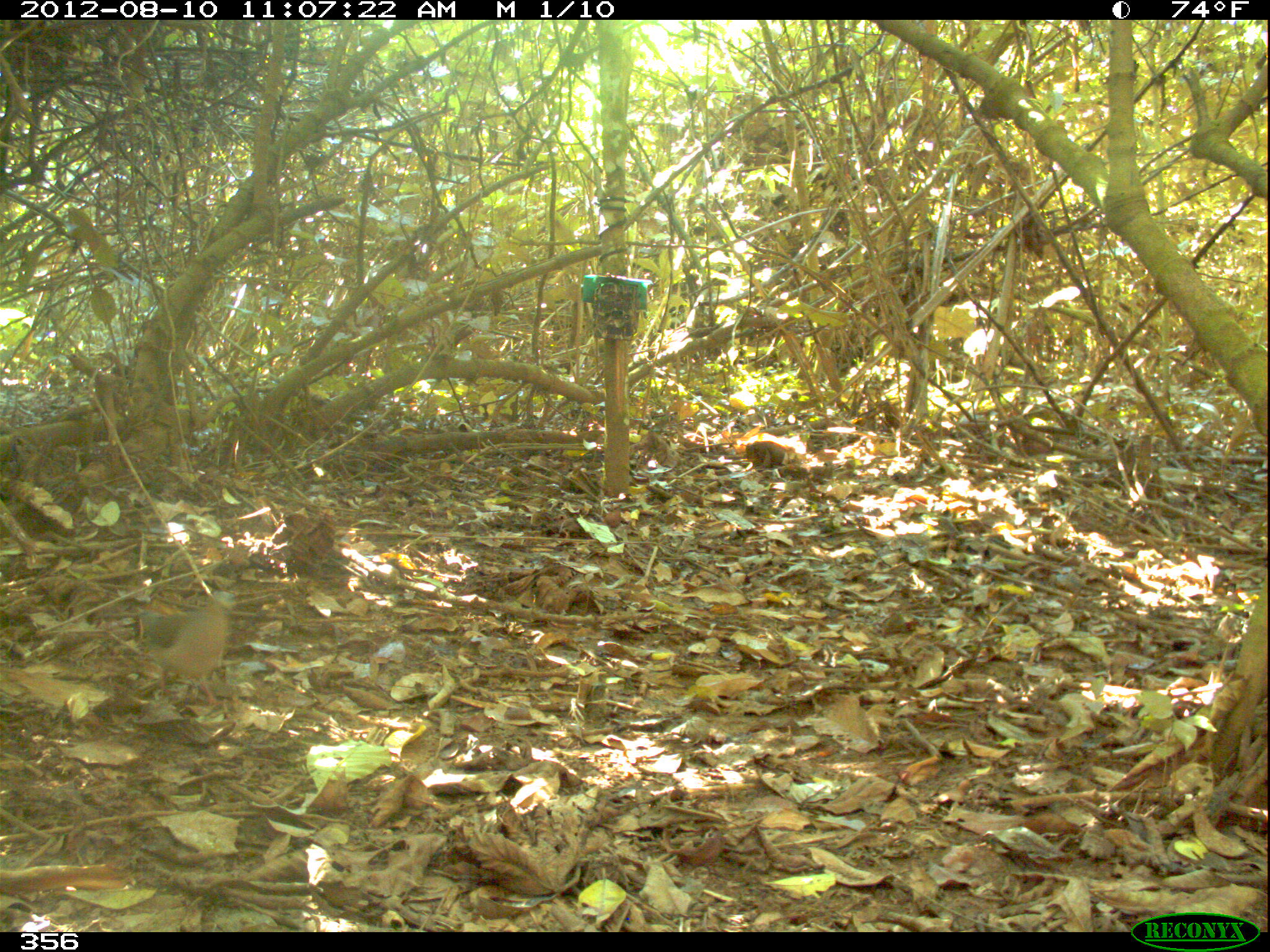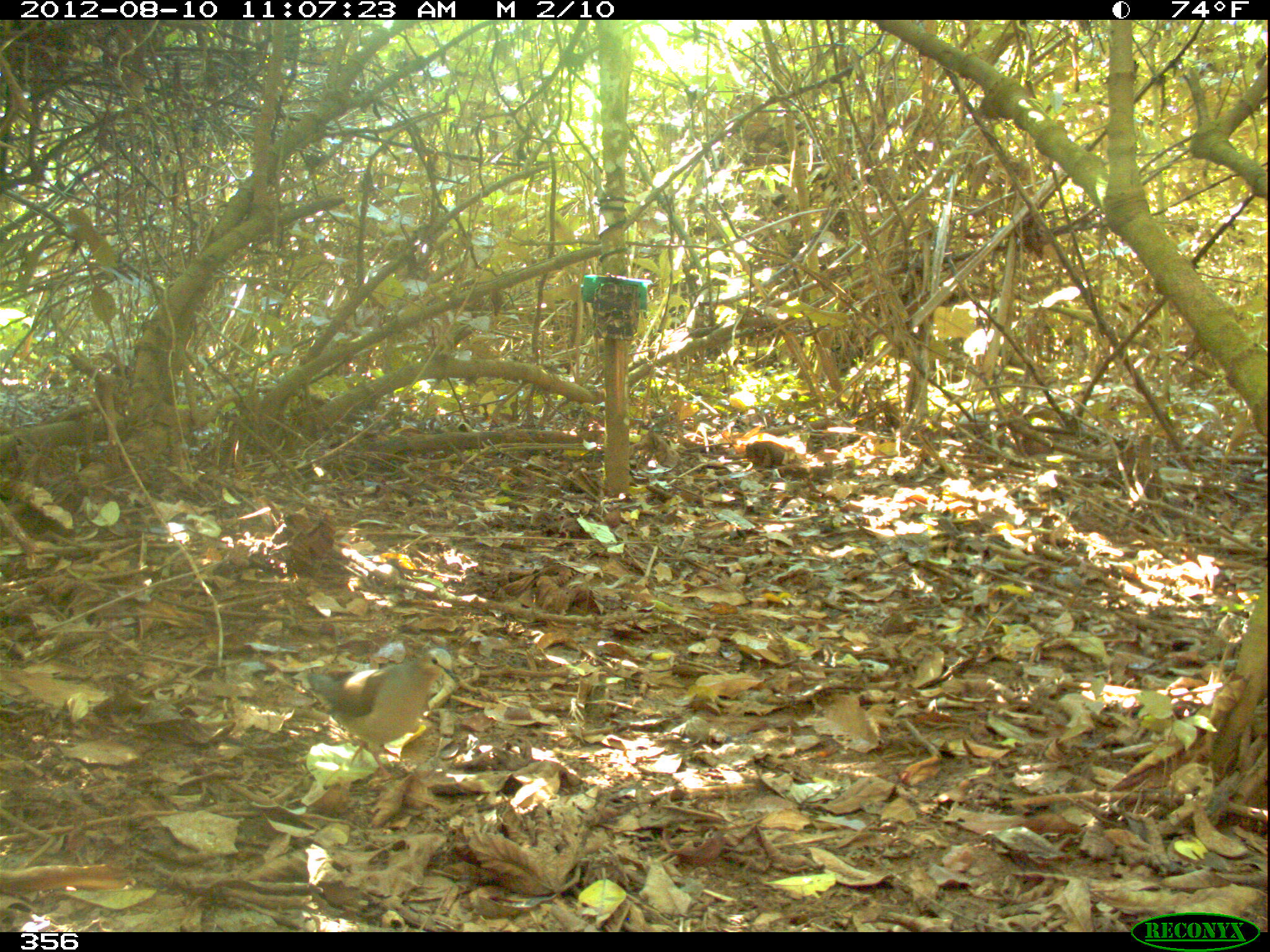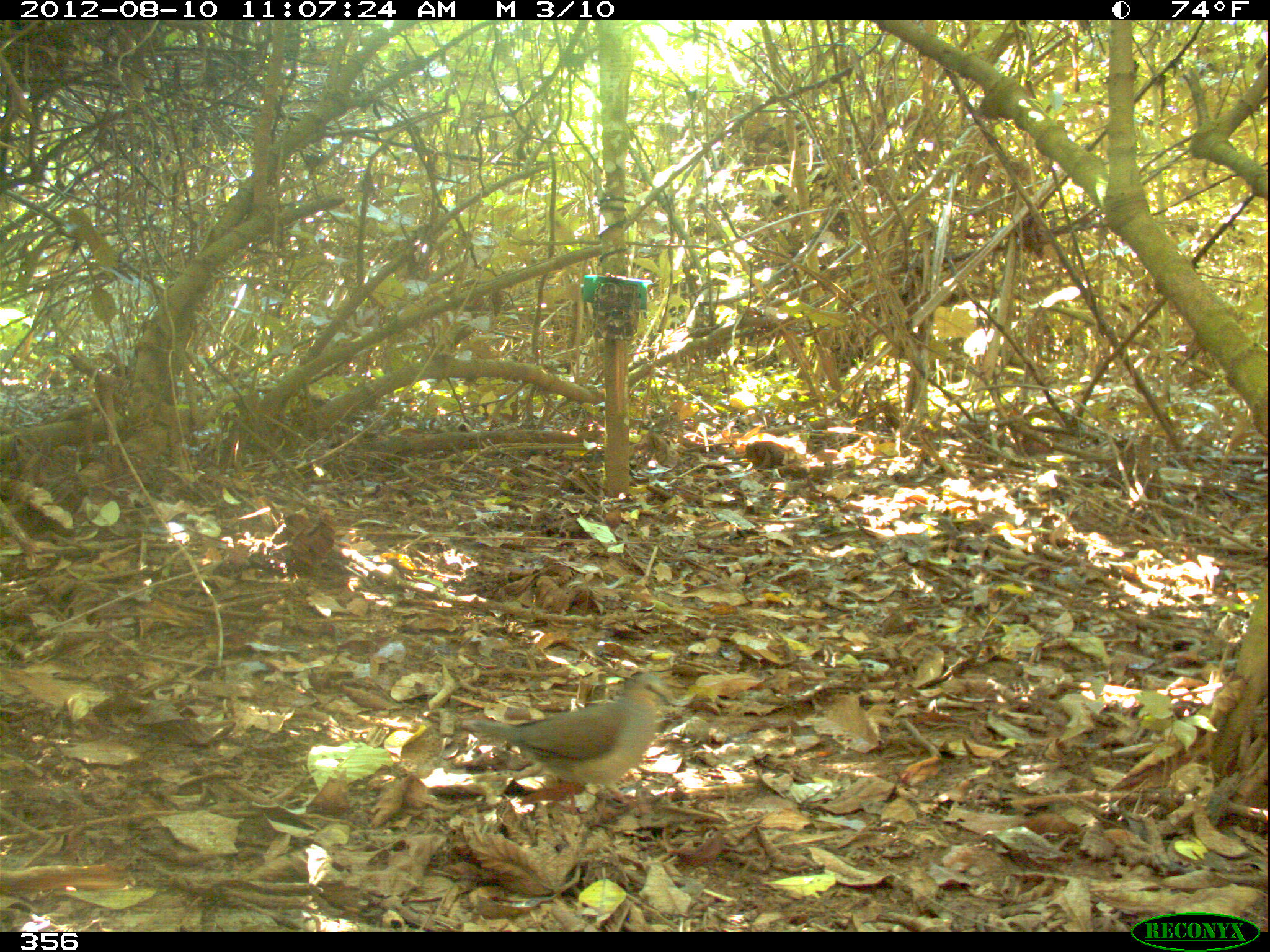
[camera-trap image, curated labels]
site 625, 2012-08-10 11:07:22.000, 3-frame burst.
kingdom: Animalia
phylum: Chordata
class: Aves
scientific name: Aves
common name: bird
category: unknown bird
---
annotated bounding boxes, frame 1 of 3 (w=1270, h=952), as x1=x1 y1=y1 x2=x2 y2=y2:
unknown bird: x1=133 y1=590 x2=236 y2=718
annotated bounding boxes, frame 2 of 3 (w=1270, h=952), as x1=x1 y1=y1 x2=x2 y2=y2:
unknown bird: x1=303 y1=647 x2=458 y2=781